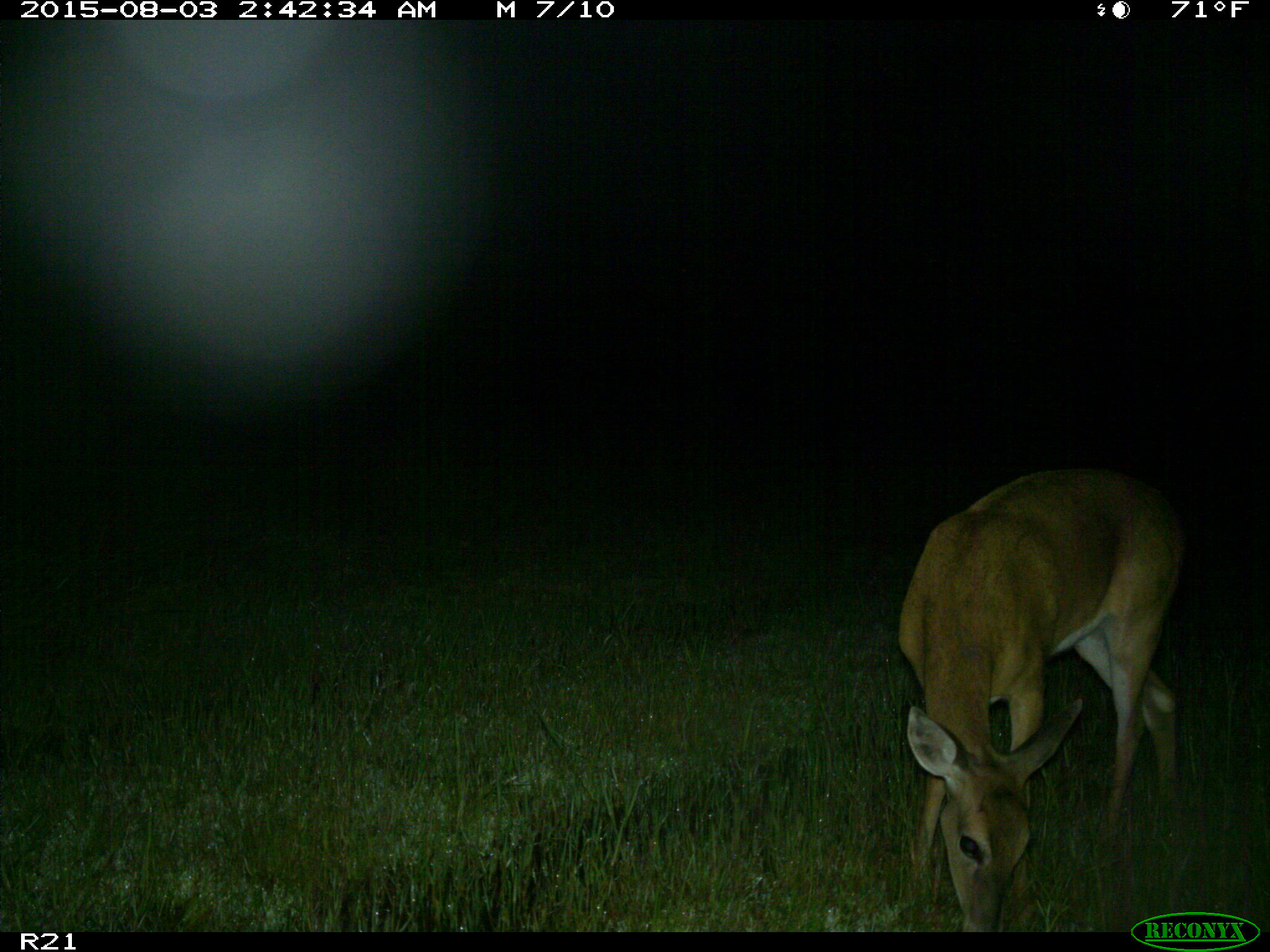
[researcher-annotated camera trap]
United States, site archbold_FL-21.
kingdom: Animalia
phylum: Chordata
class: Mammalia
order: Artiodactyla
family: Cervidae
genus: Odocoileus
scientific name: Odocoileus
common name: deer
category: unidentified deer